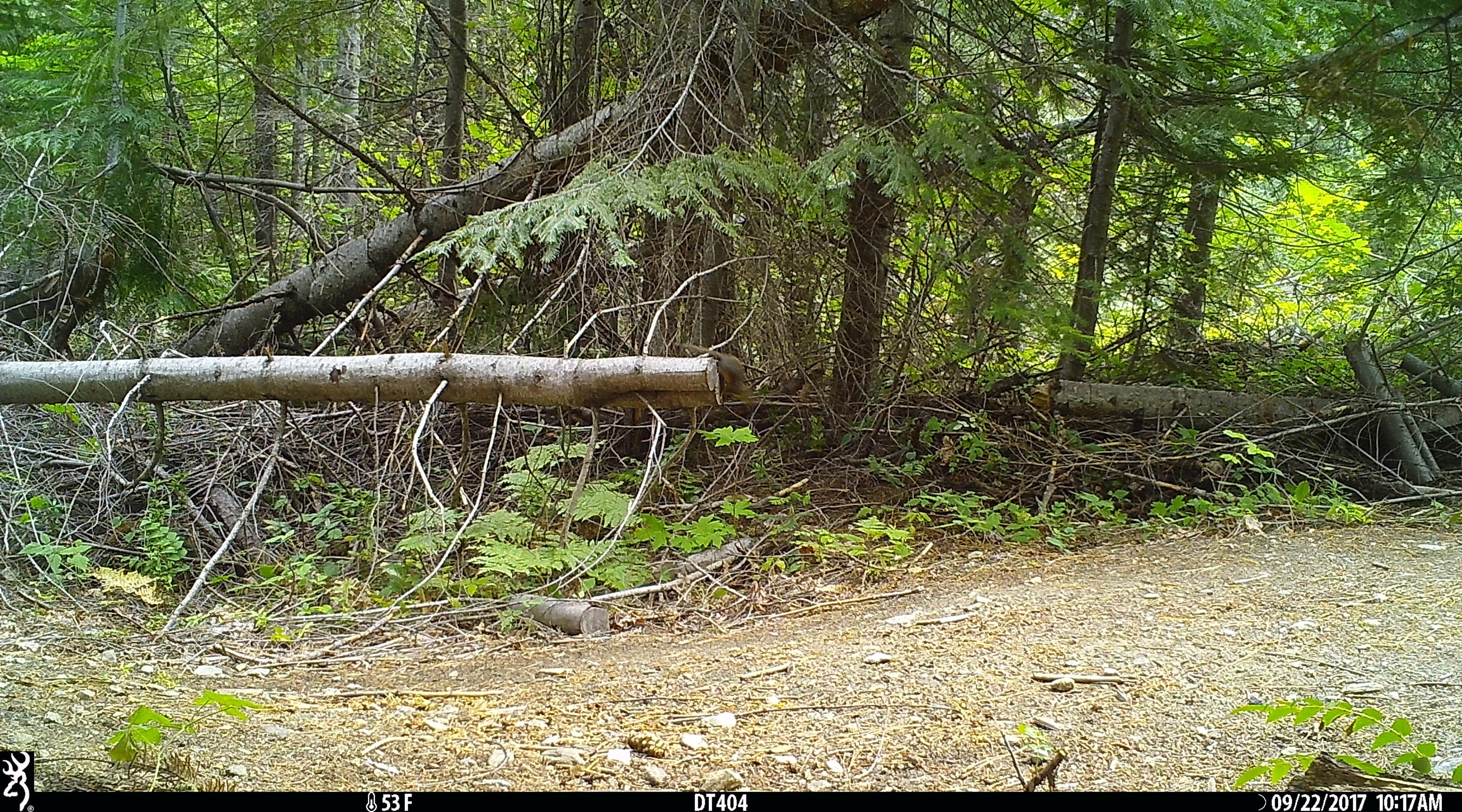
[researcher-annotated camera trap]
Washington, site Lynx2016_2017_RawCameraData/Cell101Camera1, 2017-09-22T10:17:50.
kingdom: Animalia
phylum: Chordata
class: Mammalia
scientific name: Mammalia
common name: small mammal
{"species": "small mammal (Mammalia)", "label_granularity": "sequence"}